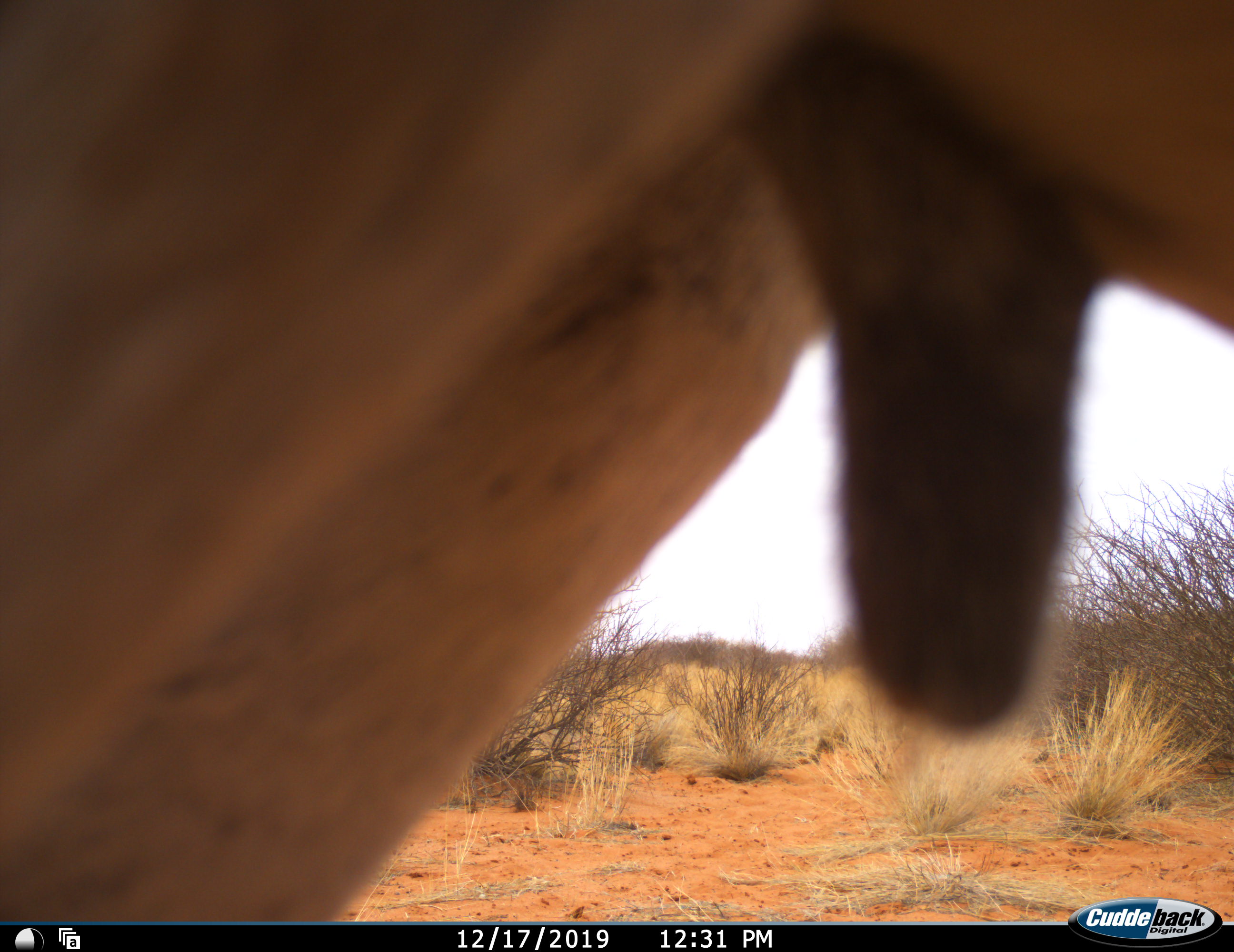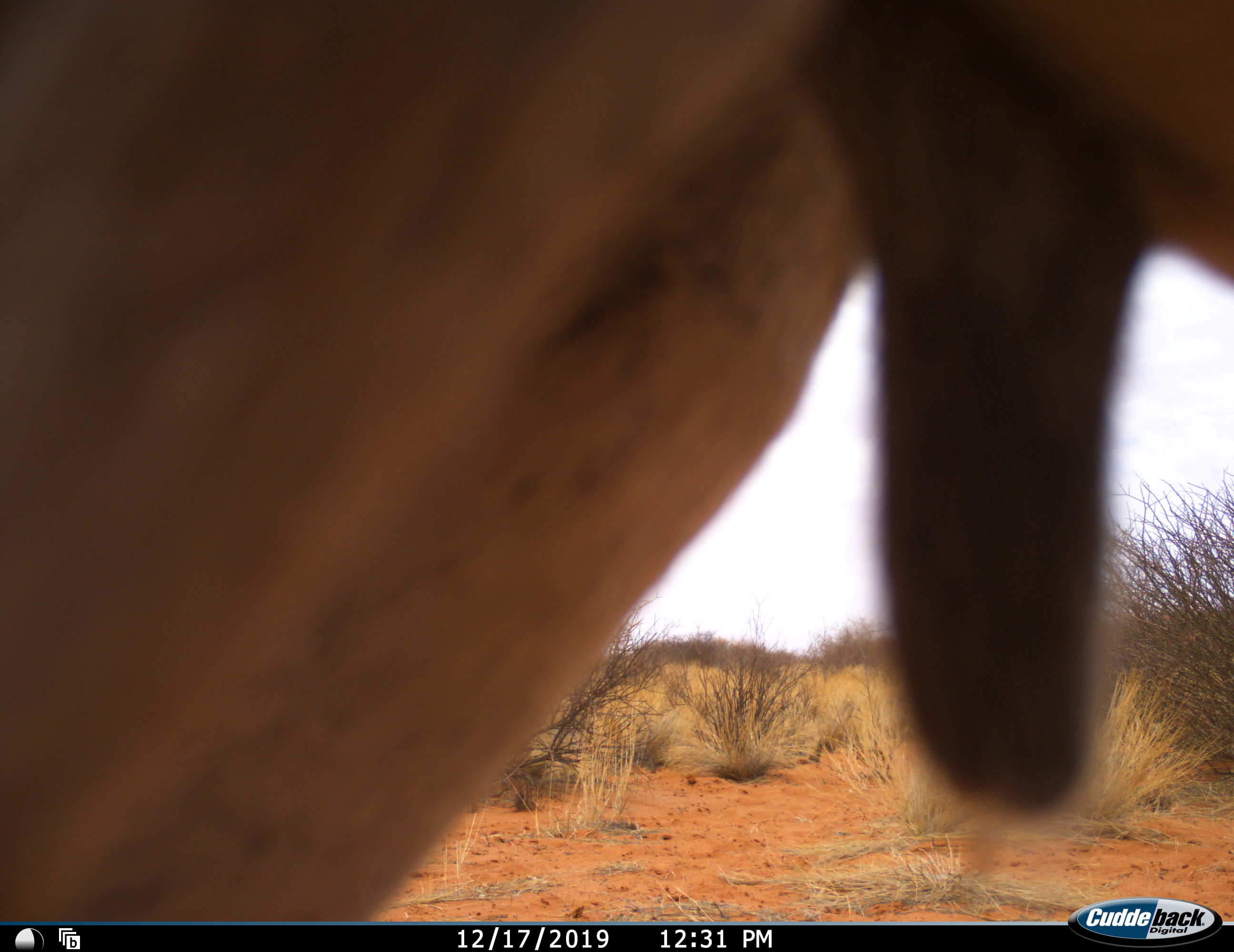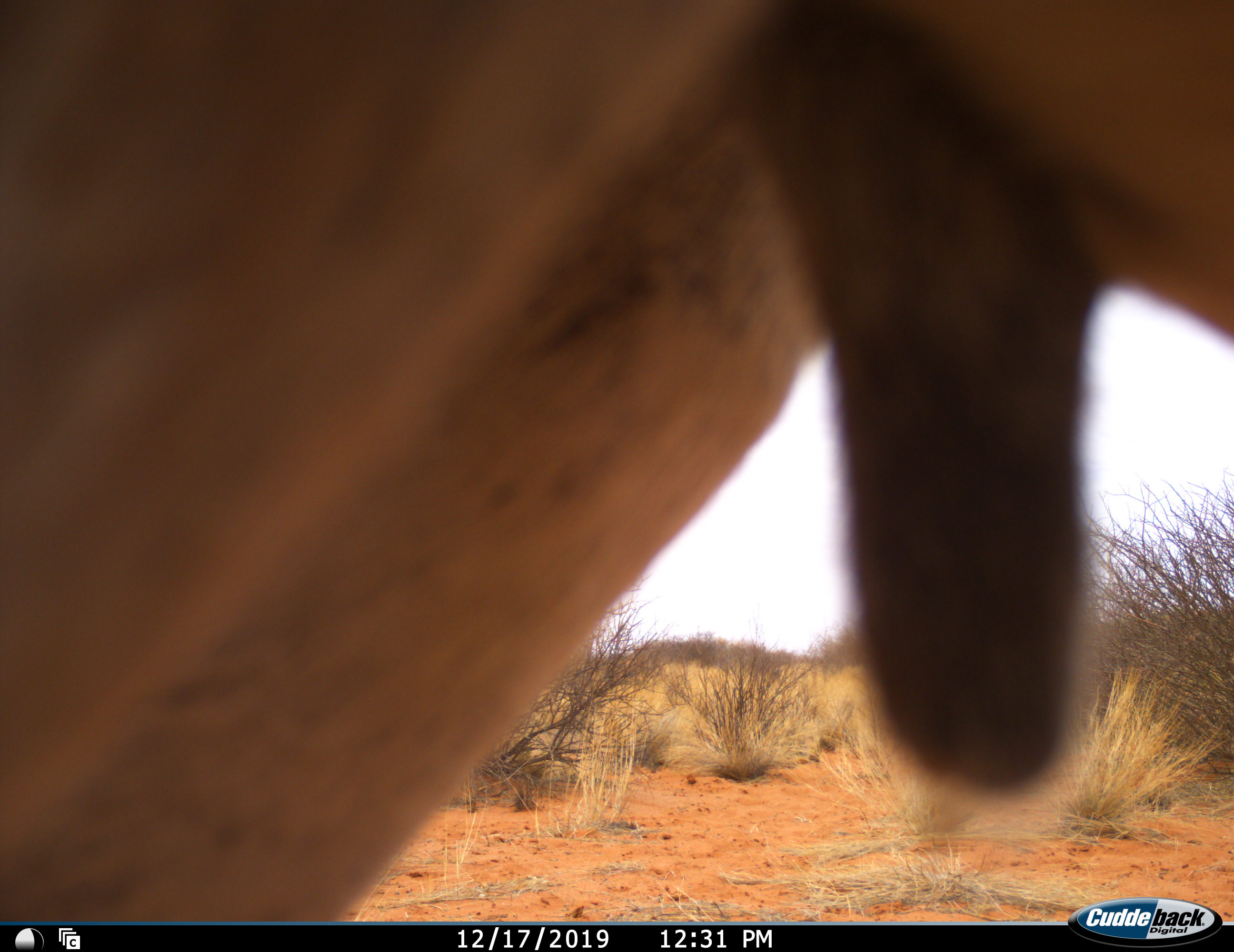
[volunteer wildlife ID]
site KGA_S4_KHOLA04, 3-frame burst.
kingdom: Animalia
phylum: Chordata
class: Mammalia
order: Artiodactyla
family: Bovidae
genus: Antidorcas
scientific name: Antidorcas marsupialis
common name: springbok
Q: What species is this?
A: Springbok (Antidorcas marsupialis).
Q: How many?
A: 1.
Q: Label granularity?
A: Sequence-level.